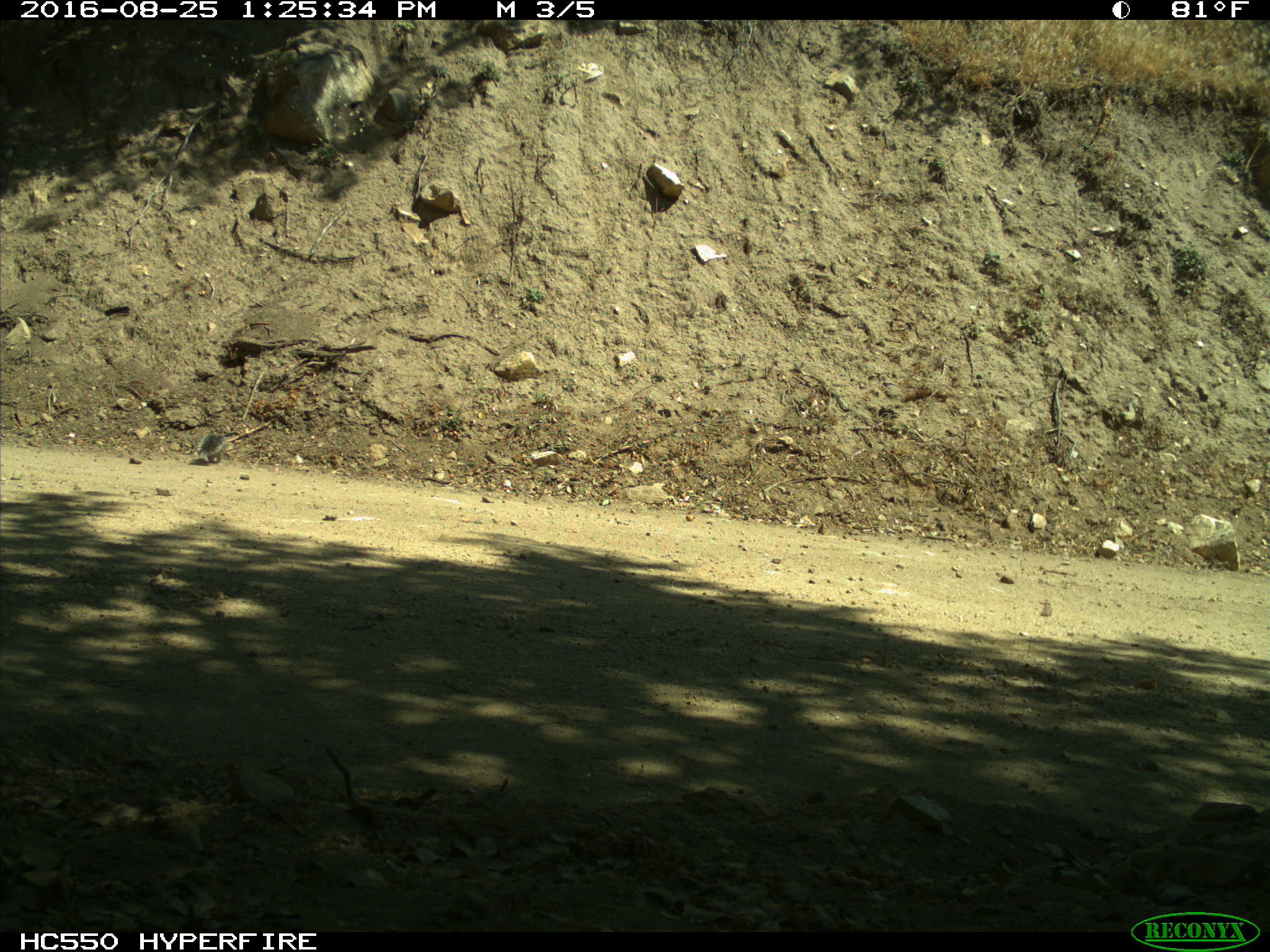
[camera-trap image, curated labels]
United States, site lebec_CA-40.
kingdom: Animalia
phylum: Chordata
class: Mammalia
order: Rodentia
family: Sciuridae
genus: Sciurus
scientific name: Sciurus carolinensis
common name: eastern gray squirrel